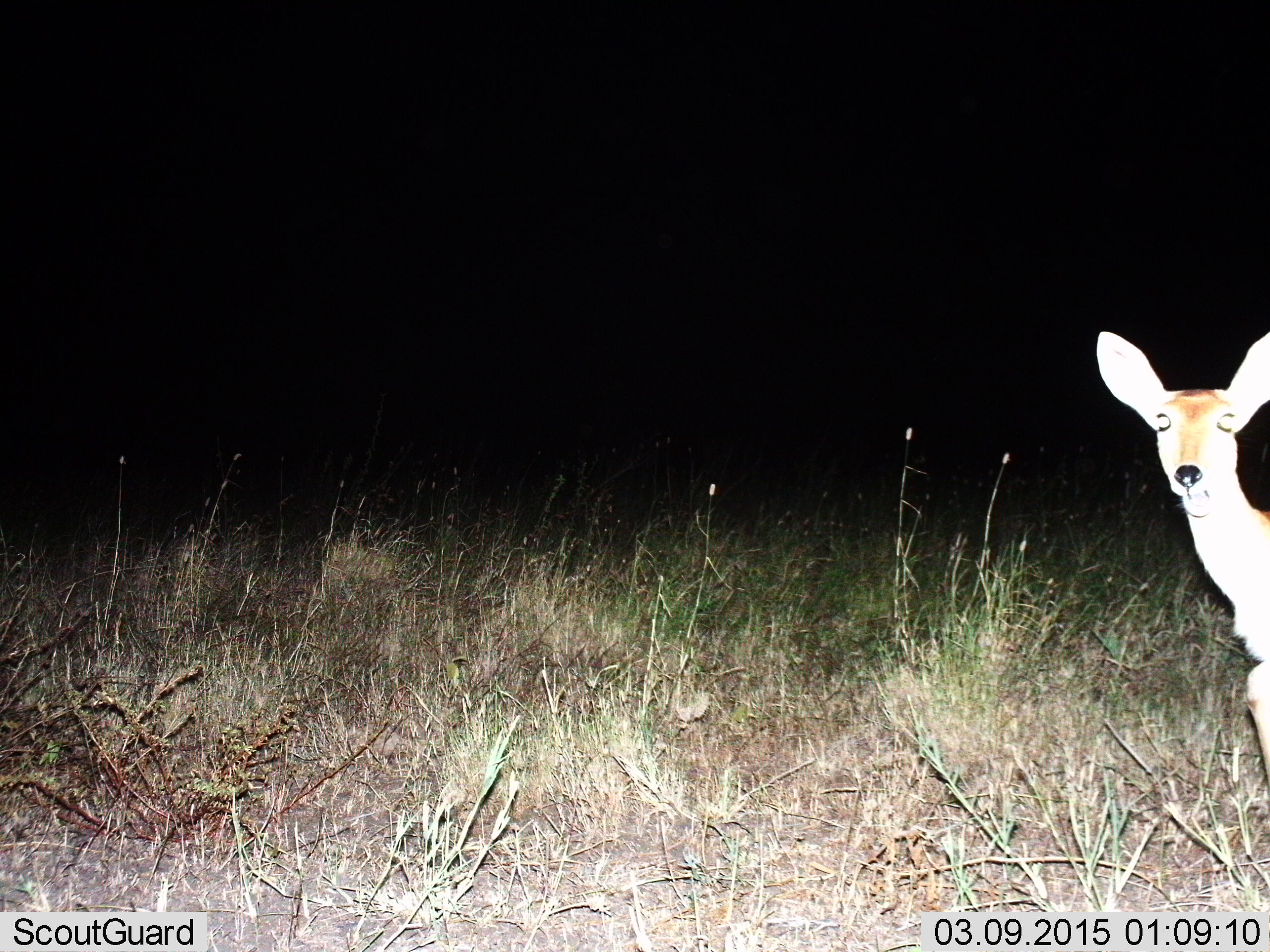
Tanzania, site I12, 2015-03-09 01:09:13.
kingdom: Animalia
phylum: Chordata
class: Mammalia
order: Artiodactyla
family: Bovidae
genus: Redunca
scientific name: Redunca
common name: reedbuck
Reedbuck (Redunca), count 1. Behavior (volunteer vote fractions): standing 90%, resting 0%, moving 10%, interacting 0%. Young present (vote fraction): 10%. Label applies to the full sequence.